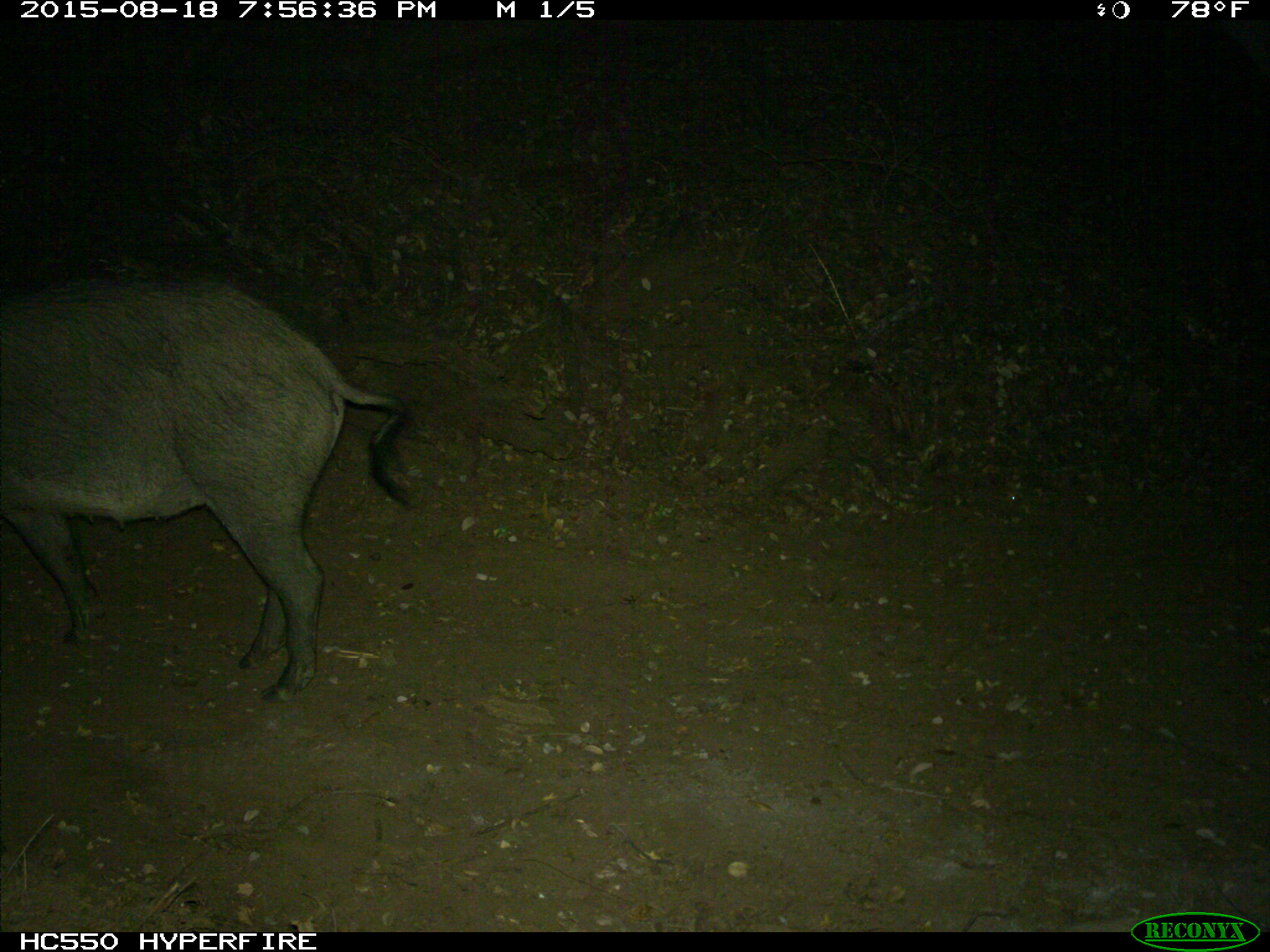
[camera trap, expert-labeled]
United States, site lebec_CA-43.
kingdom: Animalia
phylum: Chordata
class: Mammalia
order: Artiodactyla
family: Suidae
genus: Sus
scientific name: Sus scrofa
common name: wild boar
Sus scrofa (wild boar).